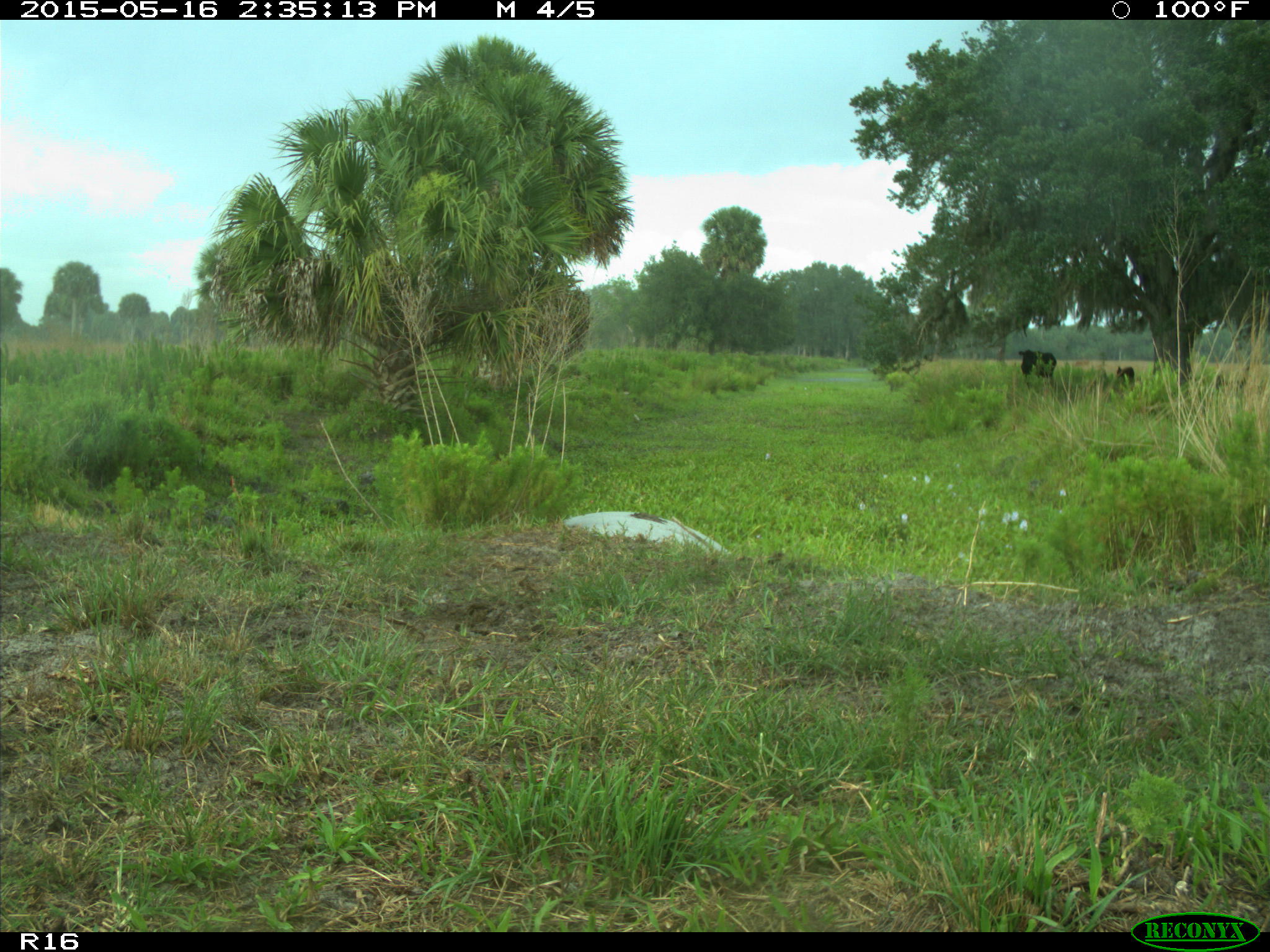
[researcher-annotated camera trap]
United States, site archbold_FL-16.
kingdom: Animalia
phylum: Chordata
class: Mammalia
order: Artiodactyla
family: Bovidae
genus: Bos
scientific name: Bos taurus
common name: domestic cow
Bos taurus (domestic cow).